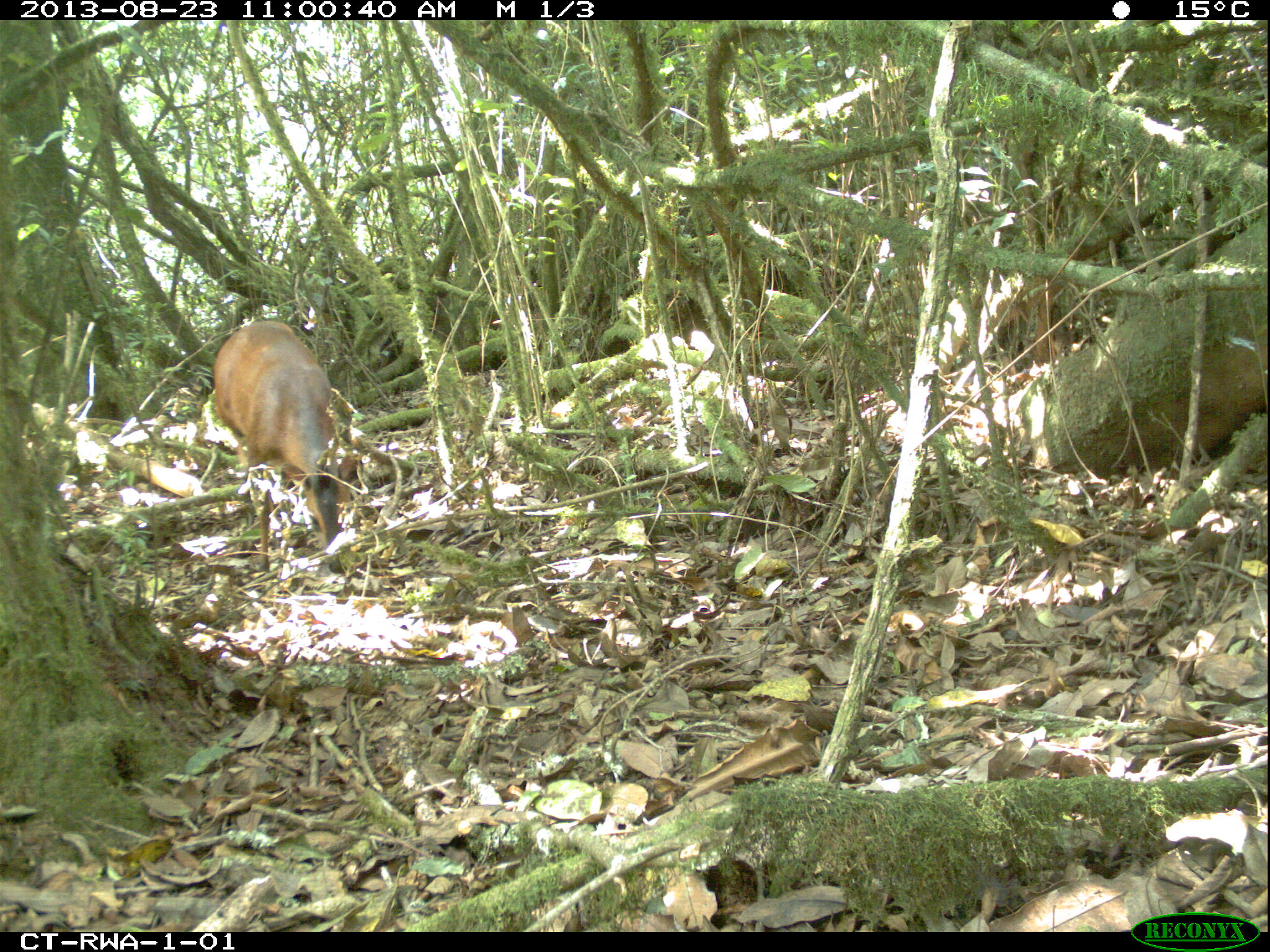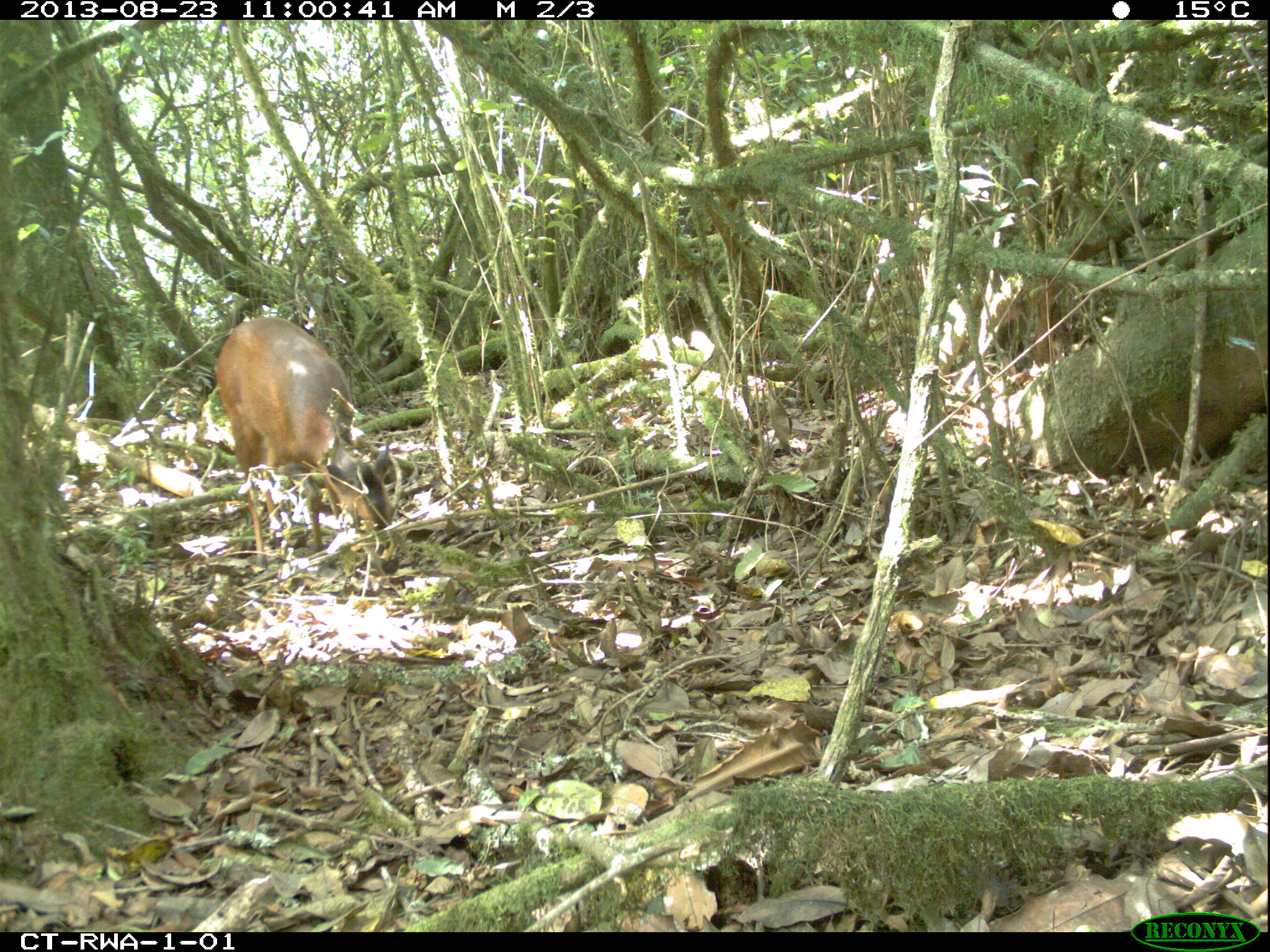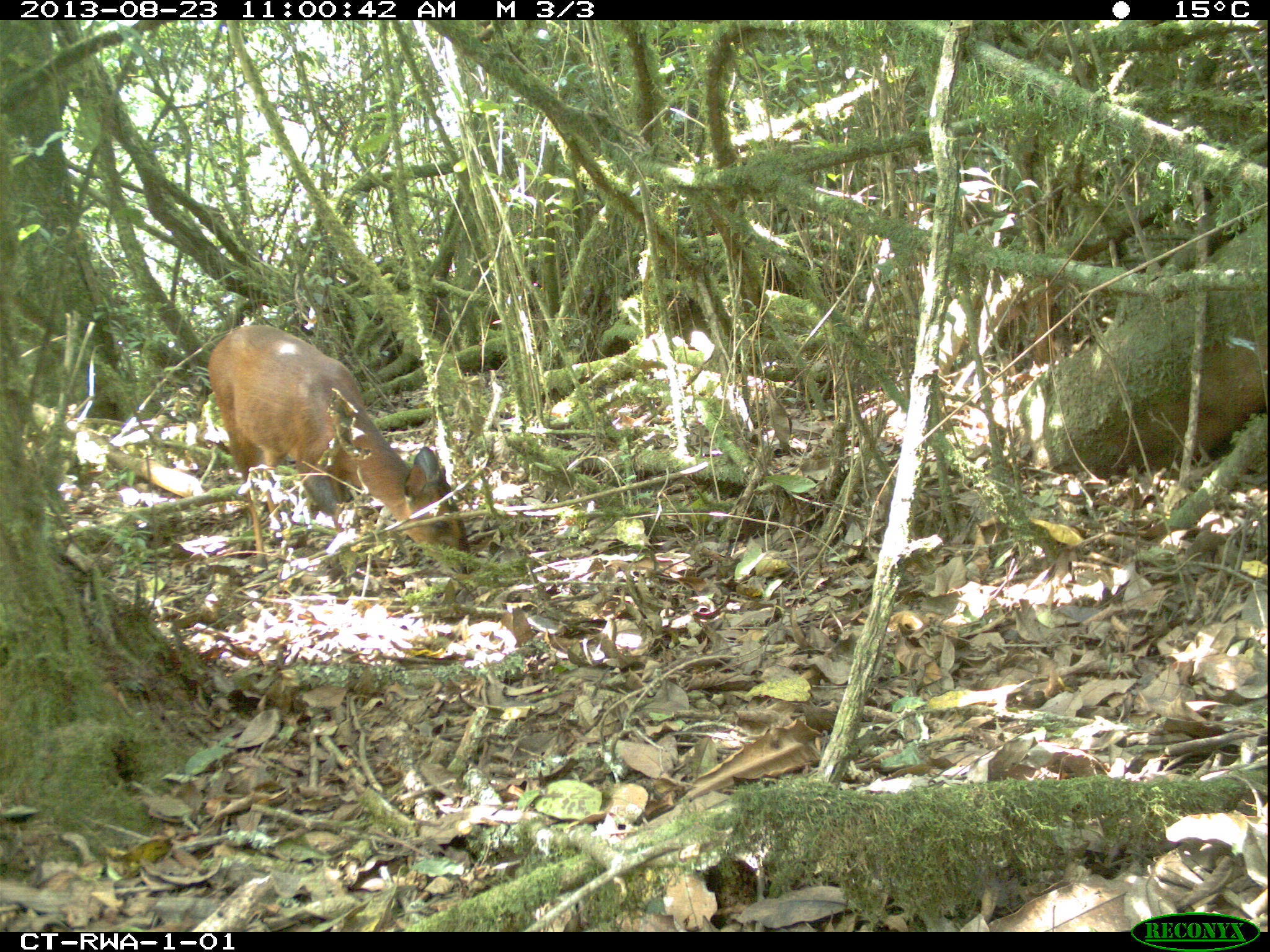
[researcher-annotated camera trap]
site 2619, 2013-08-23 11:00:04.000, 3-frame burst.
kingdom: Animalia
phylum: Chordata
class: Mammalia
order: Artiodactyla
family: Bovidae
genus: Cephalophus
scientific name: Cephalophus nigrifrons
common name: black-fronted duiker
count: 1